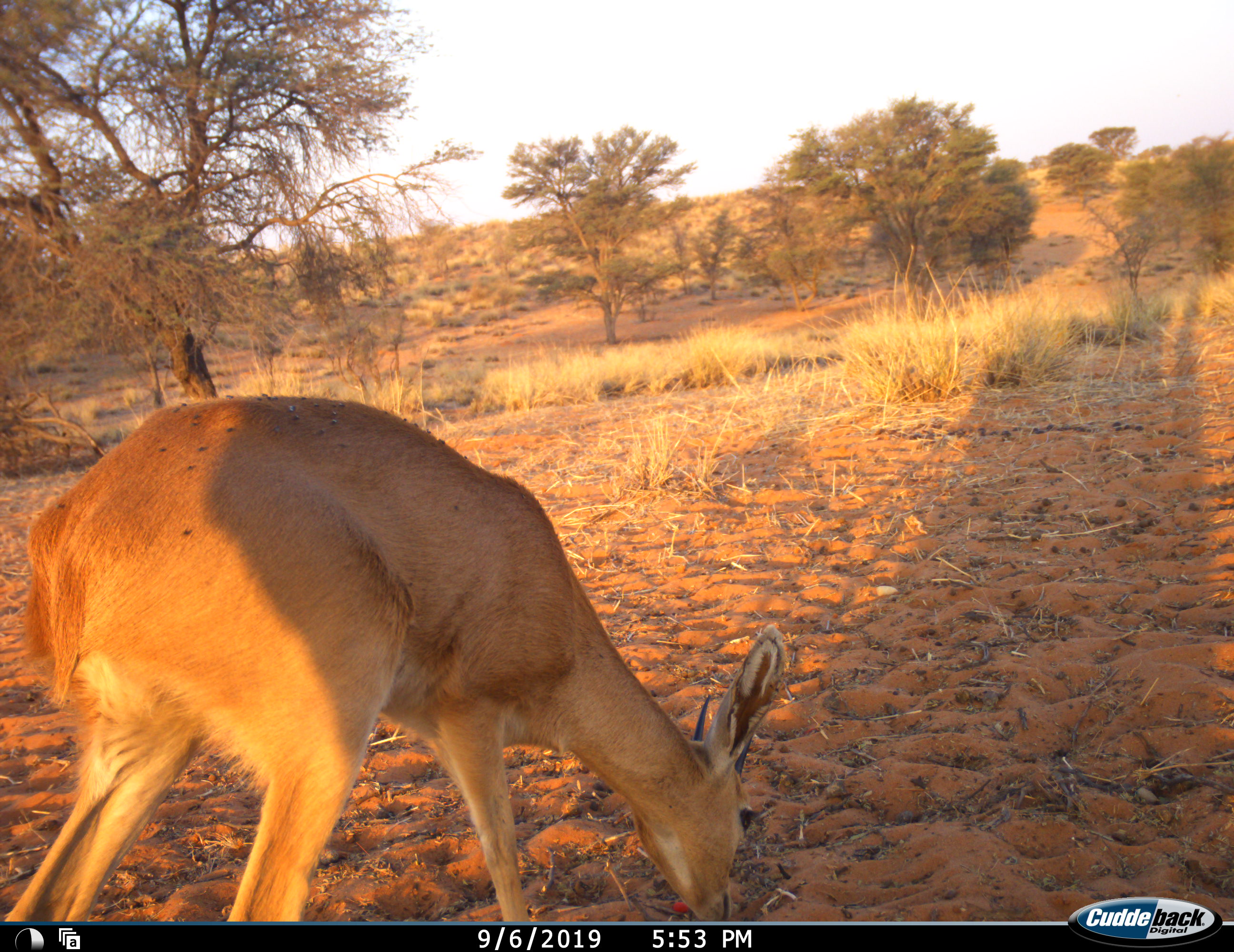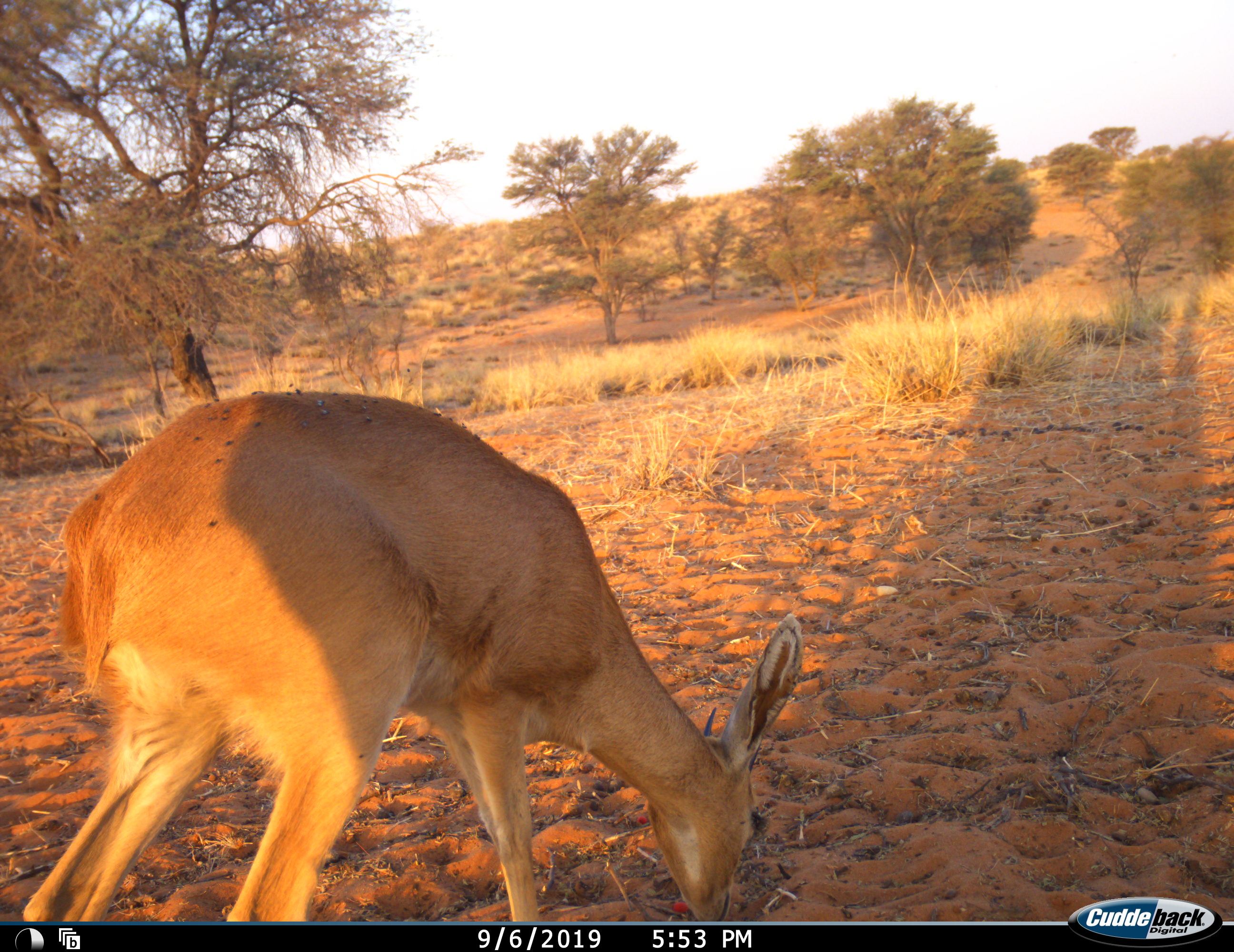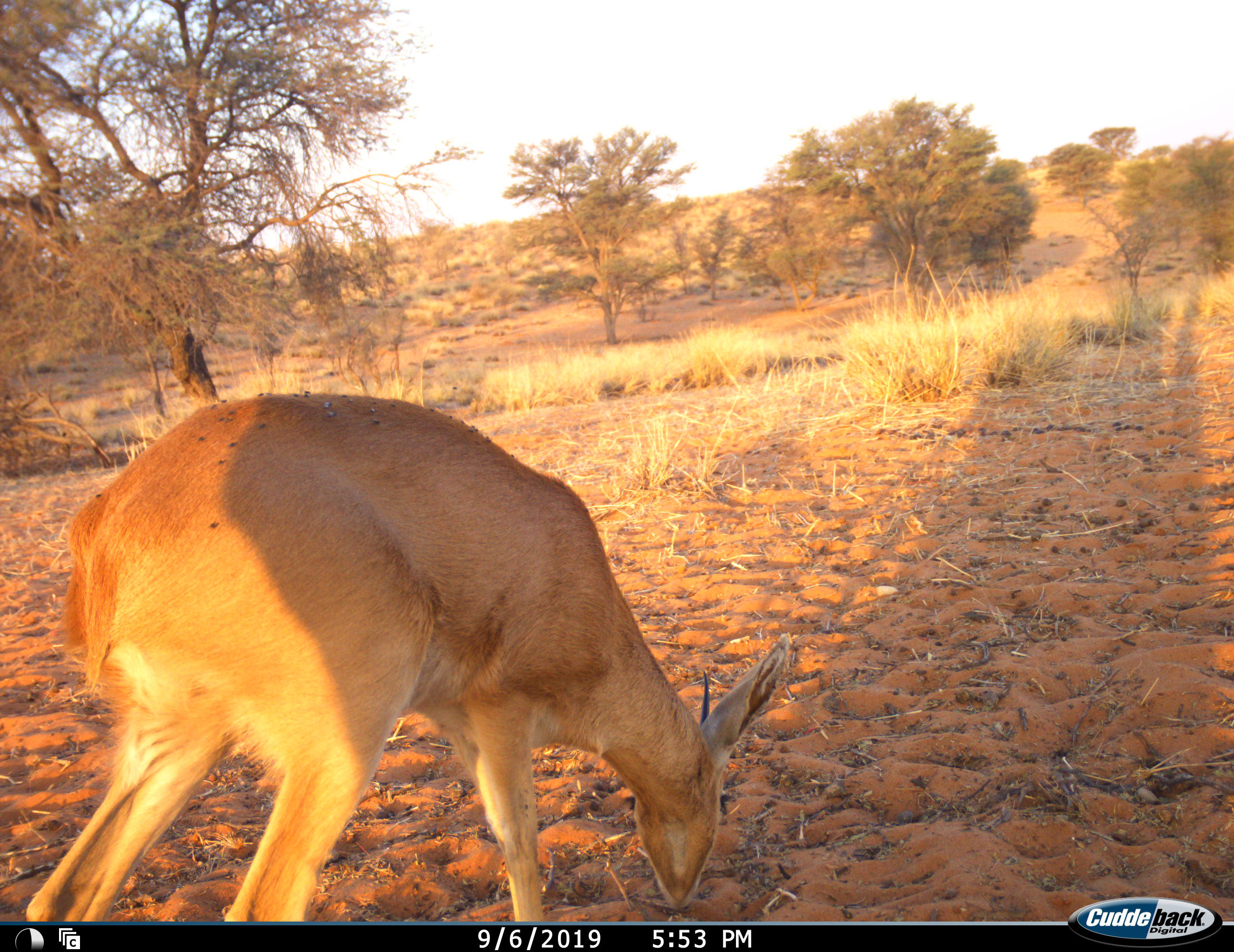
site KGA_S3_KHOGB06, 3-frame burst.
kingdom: Animalia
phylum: Chordata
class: Mammalia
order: Artiodactyla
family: Bovidae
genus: Raphicerus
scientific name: Raphicerus campestris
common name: steenbok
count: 1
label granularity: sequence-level